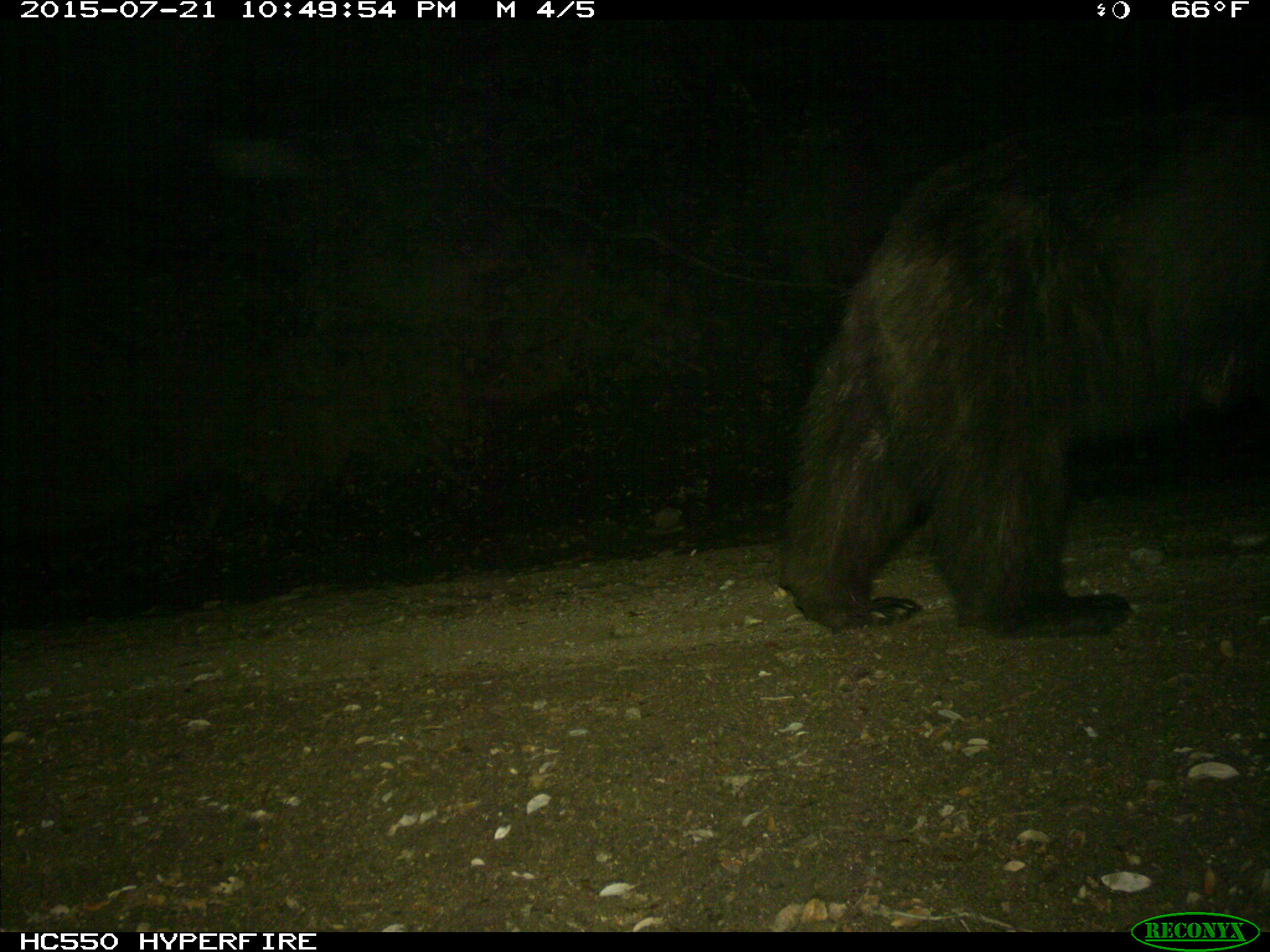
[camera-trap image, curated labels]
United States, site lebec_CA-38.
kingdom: Animalia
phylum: Chordata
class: Mammalia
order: Carnivora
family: Ursidae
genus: Ursus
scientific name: Ursus americanus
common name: american black bear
Ursus americanus (american black bear).